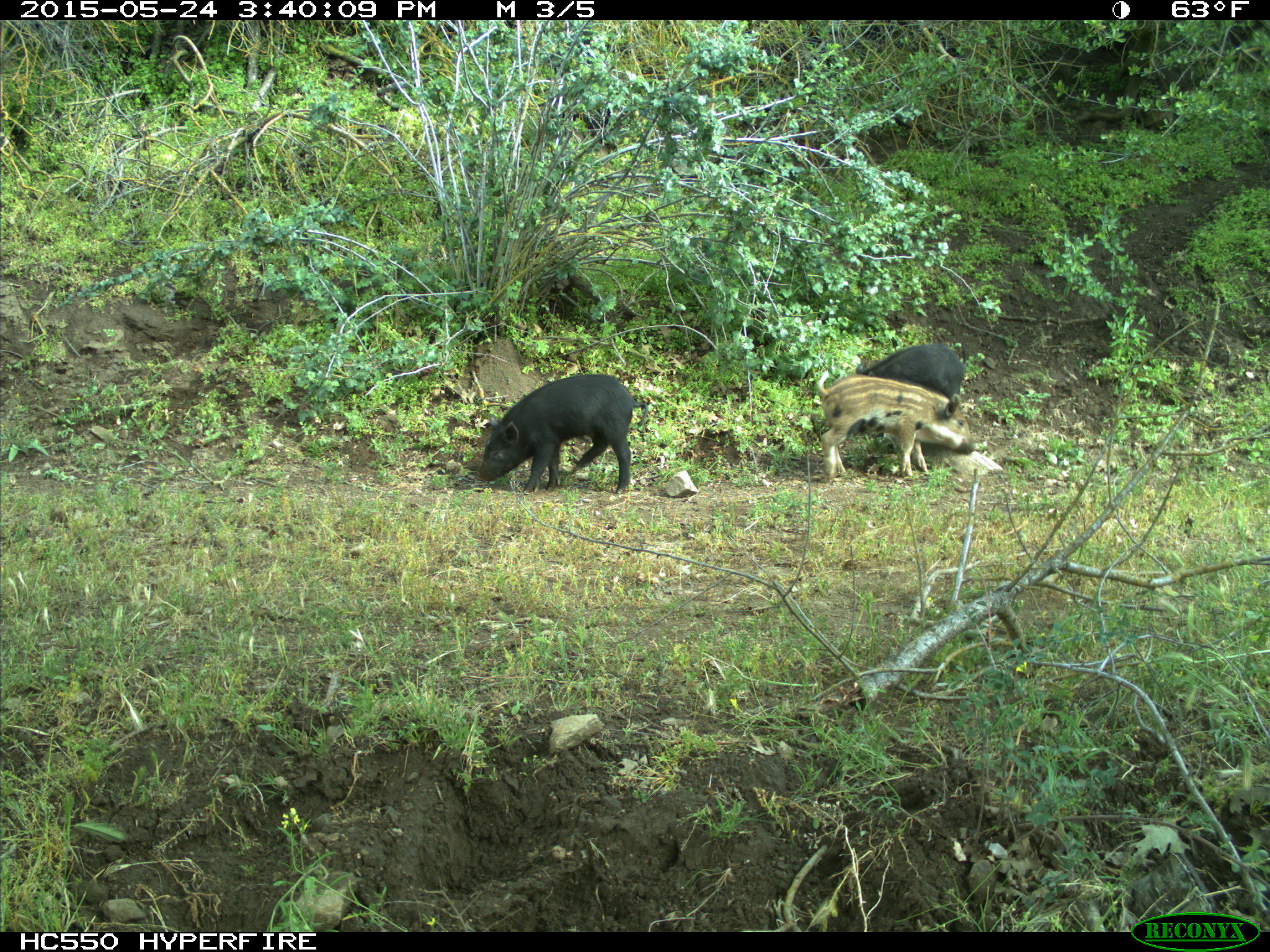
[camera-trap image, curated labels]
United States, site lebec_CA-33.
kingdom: Animalia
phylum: Chordata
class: Mammalia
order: Artiodactyla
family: Suidae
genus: Sus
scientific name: Sus scrofa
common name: wild boar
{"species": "Sus scrofa (wild boar)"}